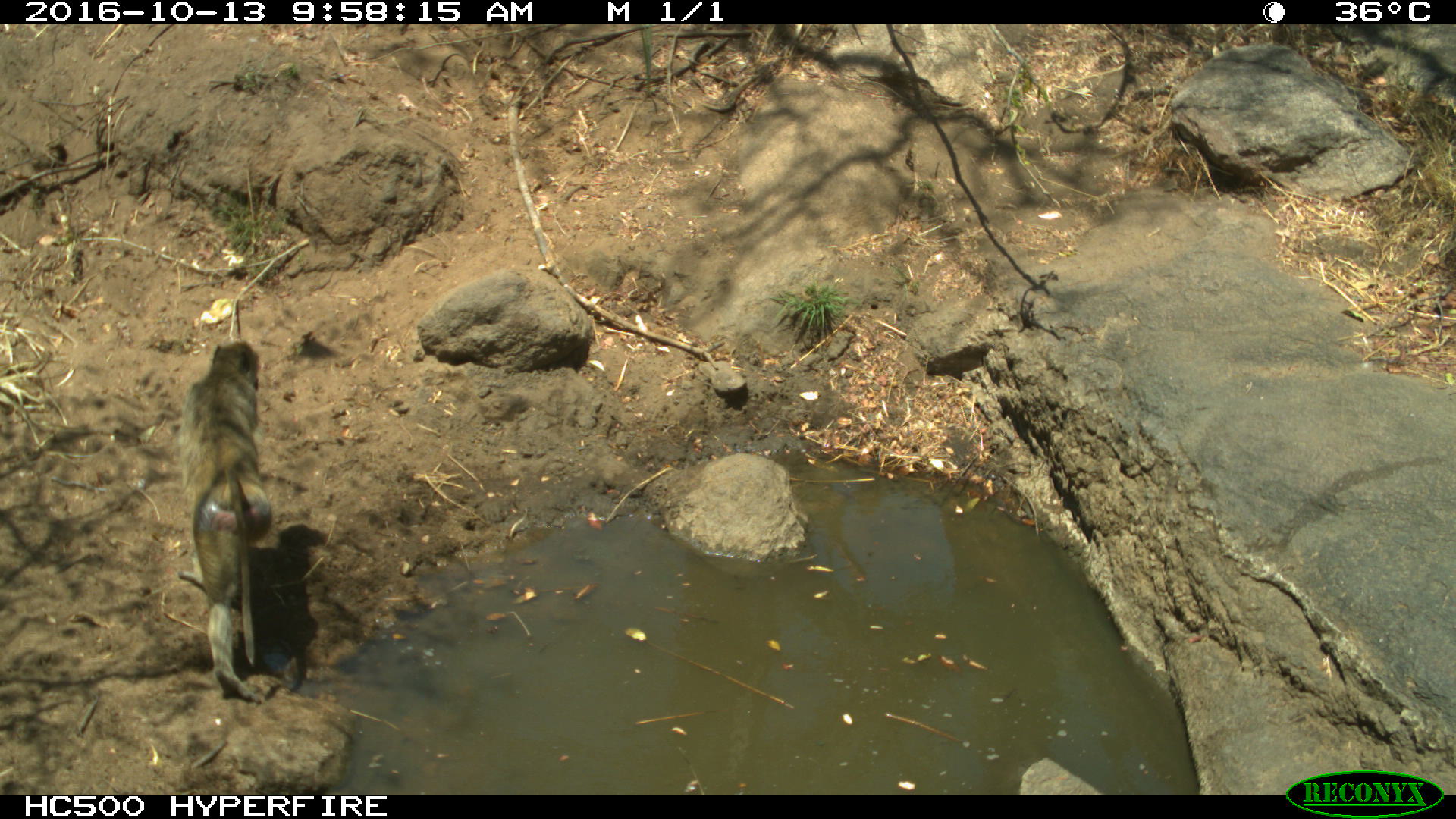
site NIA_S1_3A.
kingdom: Animalia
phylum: Chordata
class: Mammalia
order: Primates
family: Cercopithecidae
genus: Papio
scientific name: Papio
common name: baboon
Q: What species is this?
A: Baboon (Papio).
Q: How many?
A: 1.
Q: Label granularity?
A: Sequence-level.